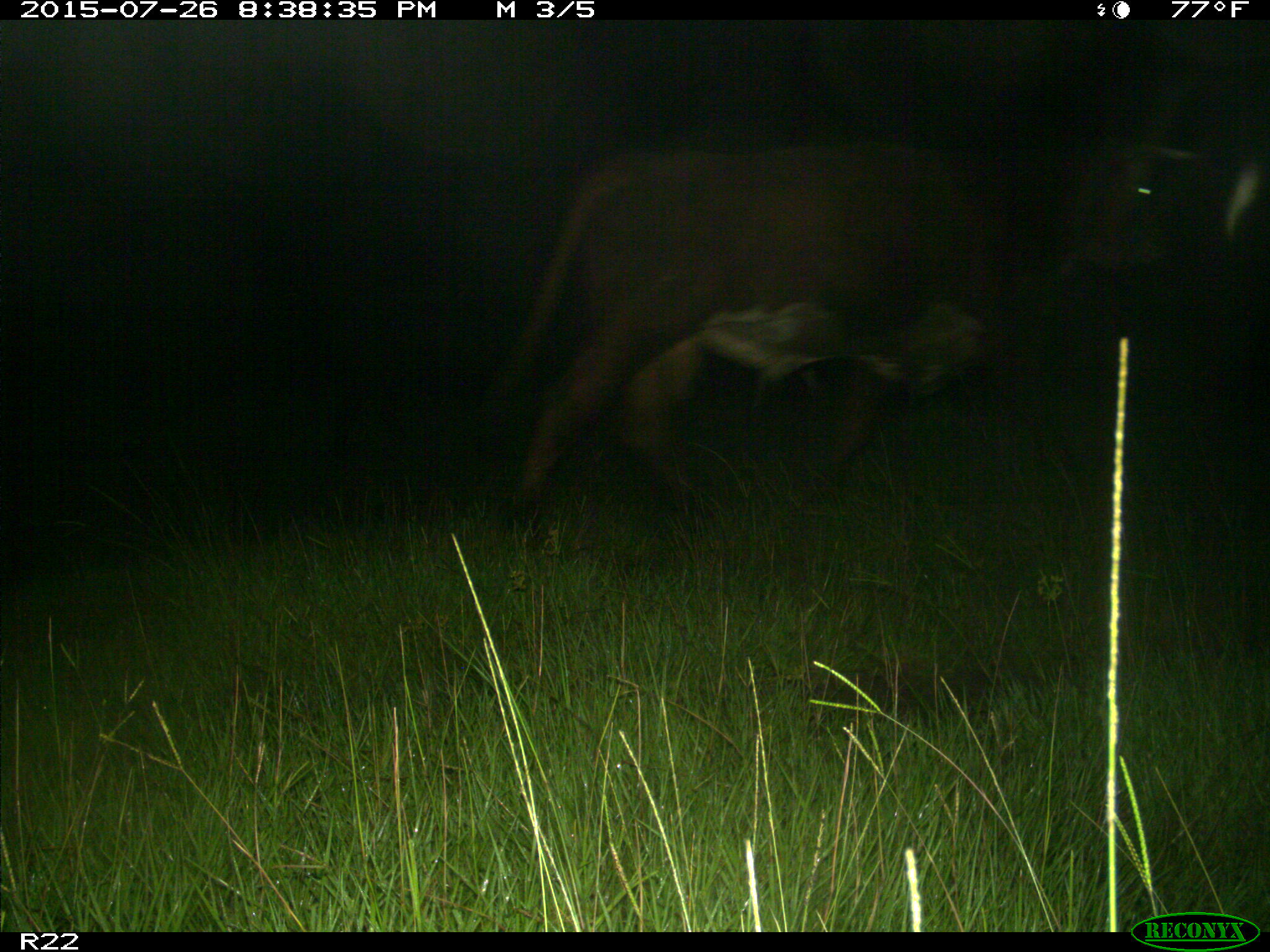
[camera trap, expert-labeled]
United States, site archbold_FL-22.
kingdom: Animalia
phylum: Chordata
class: Mammalia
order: Artiodactyla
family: Bovidae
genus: Bos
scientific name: Bos taurus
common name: domestic cow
Bos taurus (domestic cow).